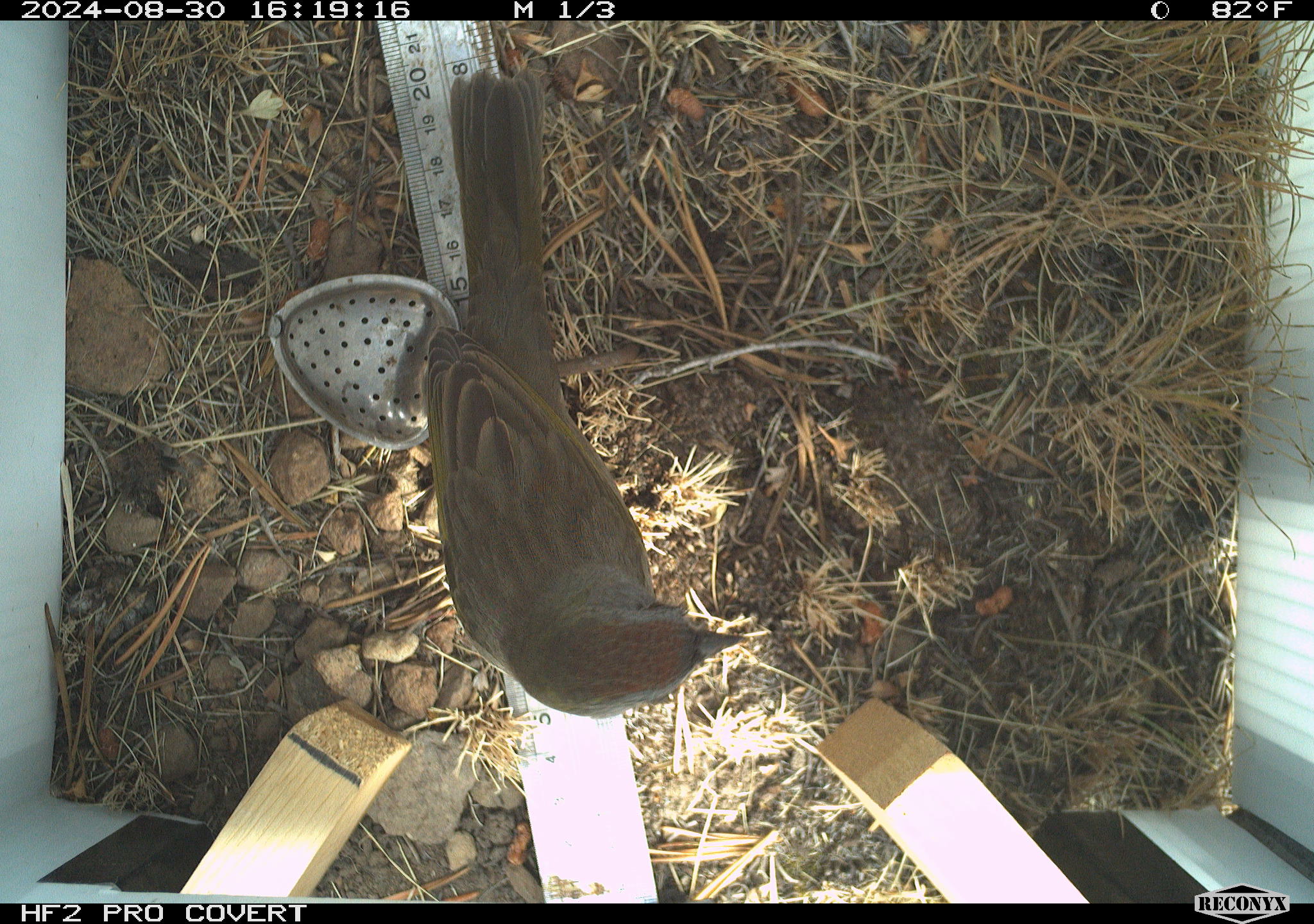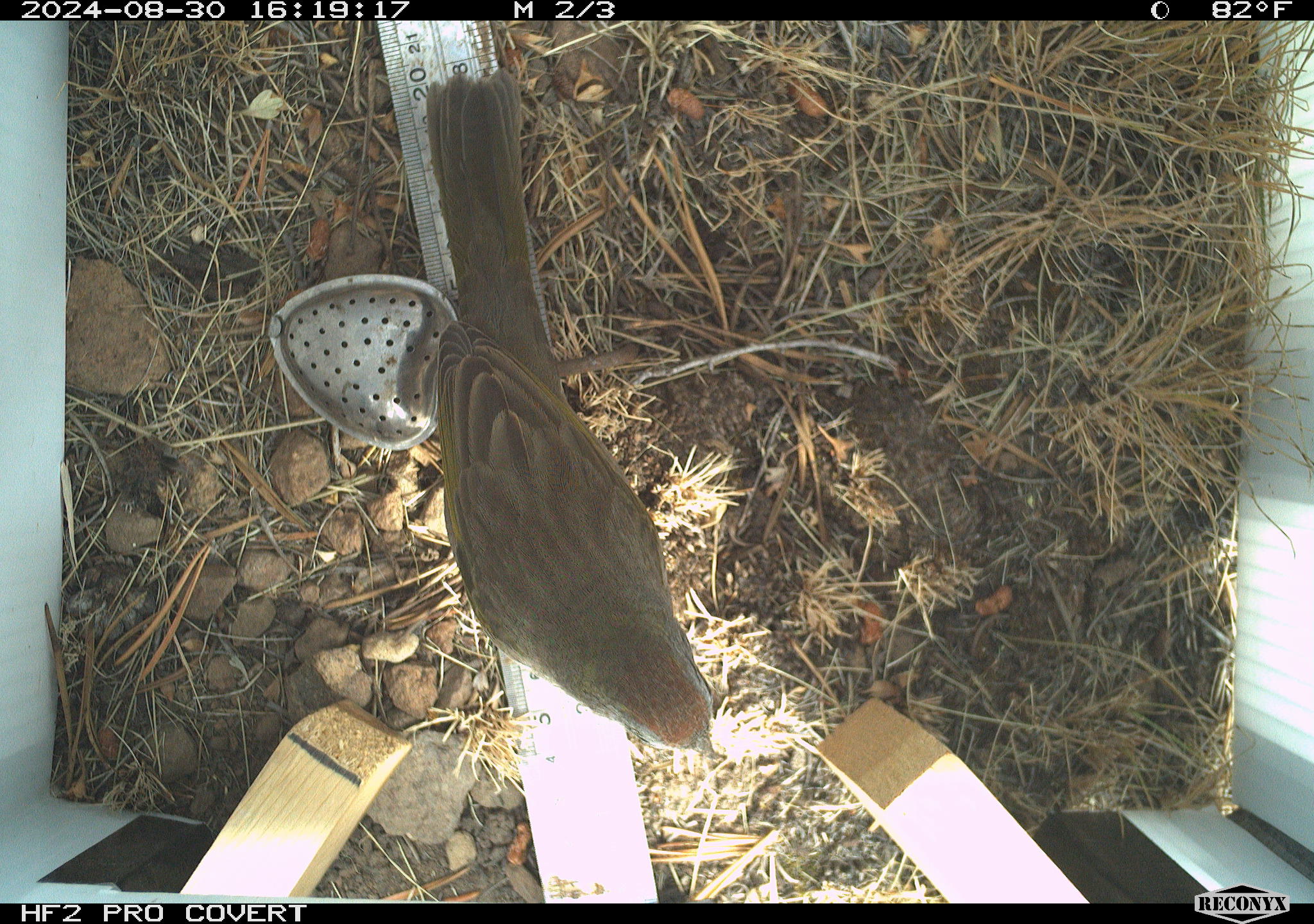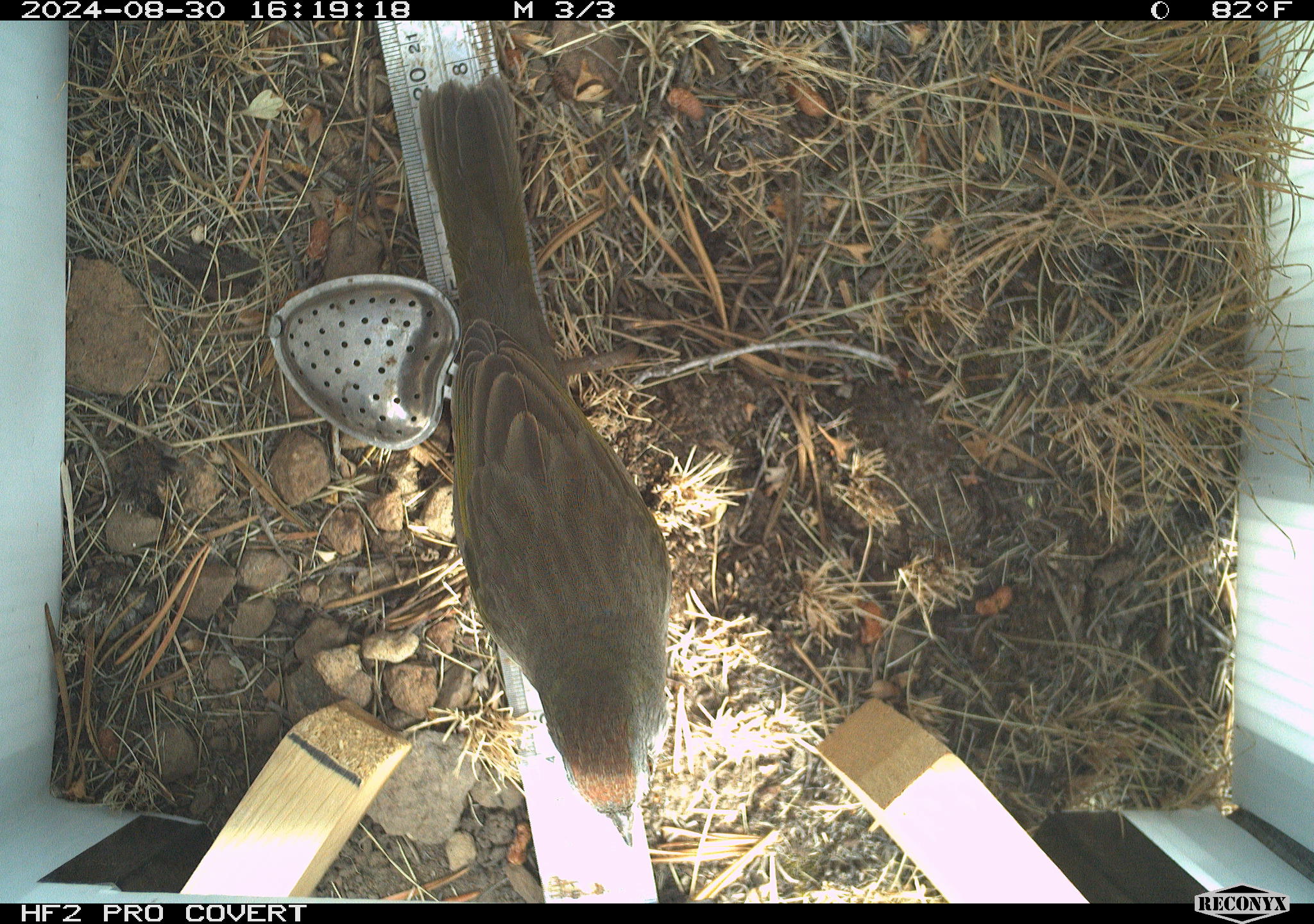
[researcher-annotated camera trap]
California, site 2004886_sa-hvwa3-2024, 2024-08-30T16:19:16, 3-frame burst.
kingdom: Animalia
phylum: Chordata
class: Aves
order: Passeriformes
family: Passerellidae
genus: Pipilo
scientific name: Pipilo chlorurus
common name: green-tailed towhee